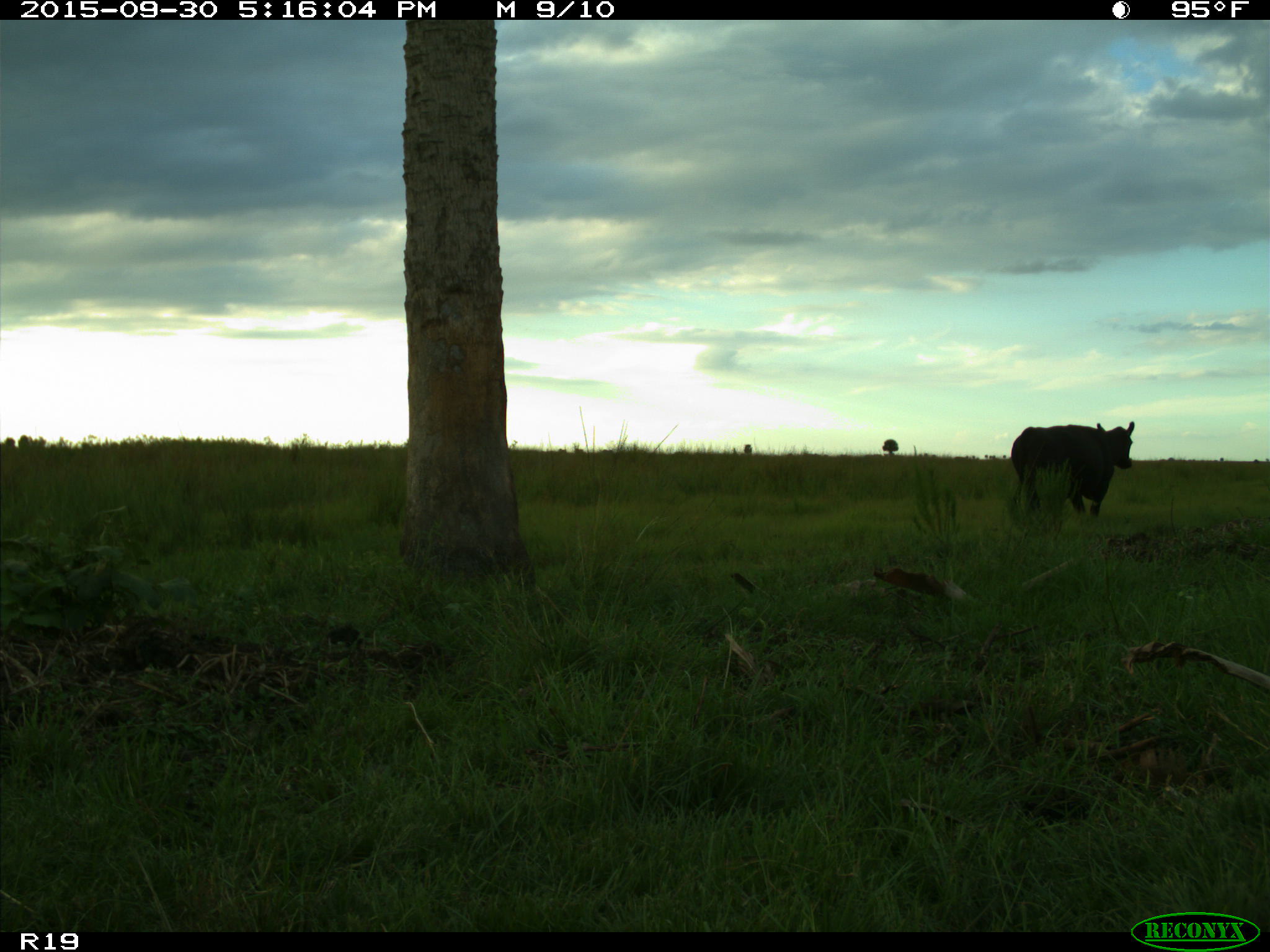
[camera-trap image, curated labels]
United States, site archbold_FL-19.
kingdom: Animalia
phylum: Chordata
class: Mammalia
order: Artiodactyla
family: Bovidae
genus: Bos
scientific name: Bos taurus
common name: domestic cow